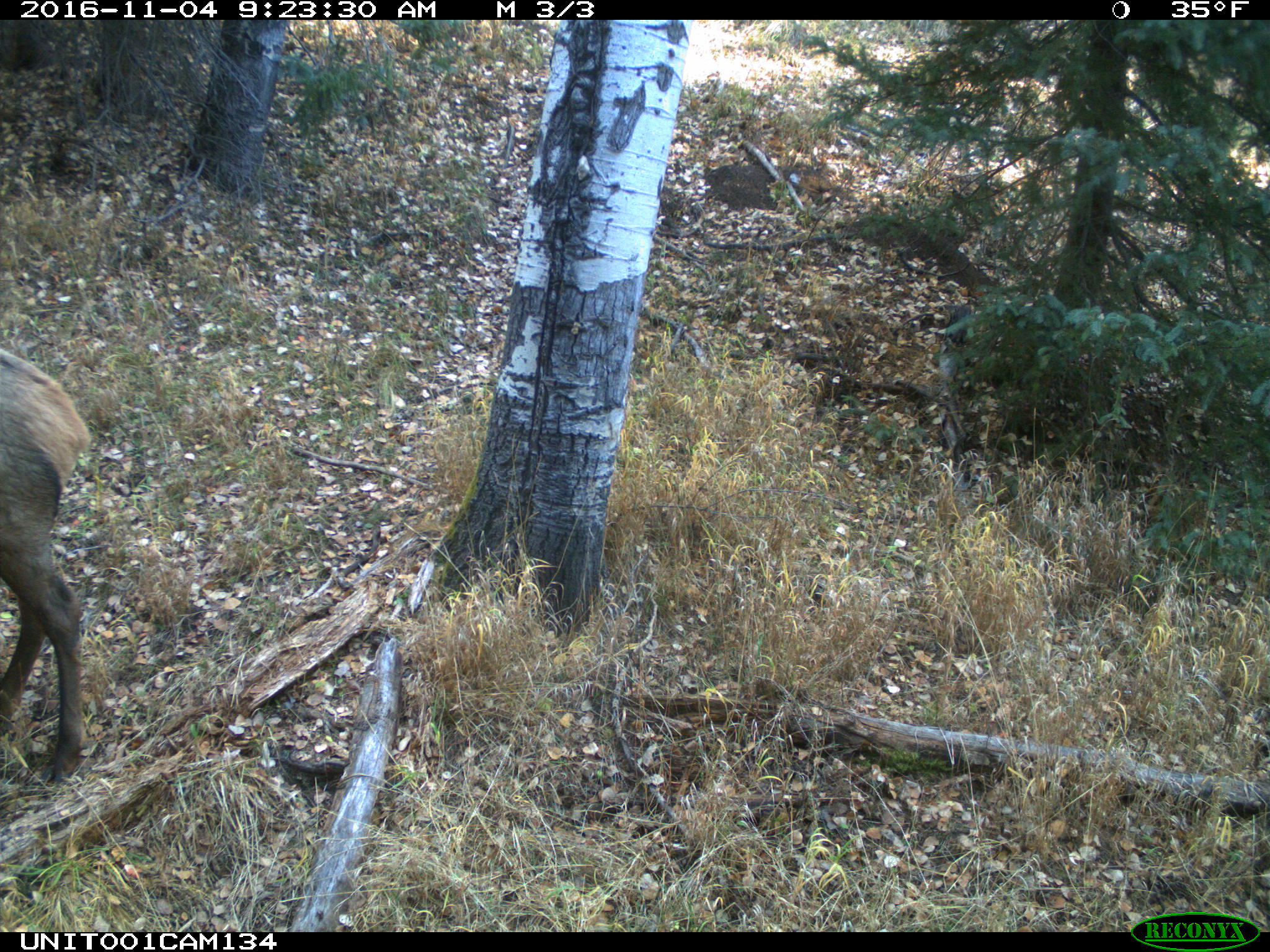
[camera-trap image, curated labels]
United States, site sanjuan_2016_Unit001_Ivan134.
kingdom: Animalia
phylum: Chordata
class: Mammalia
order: Artiodactyla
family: Cervidae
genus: Cervus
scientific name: Cervus elaphus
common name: red deer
Cervus elaphus (red deer).